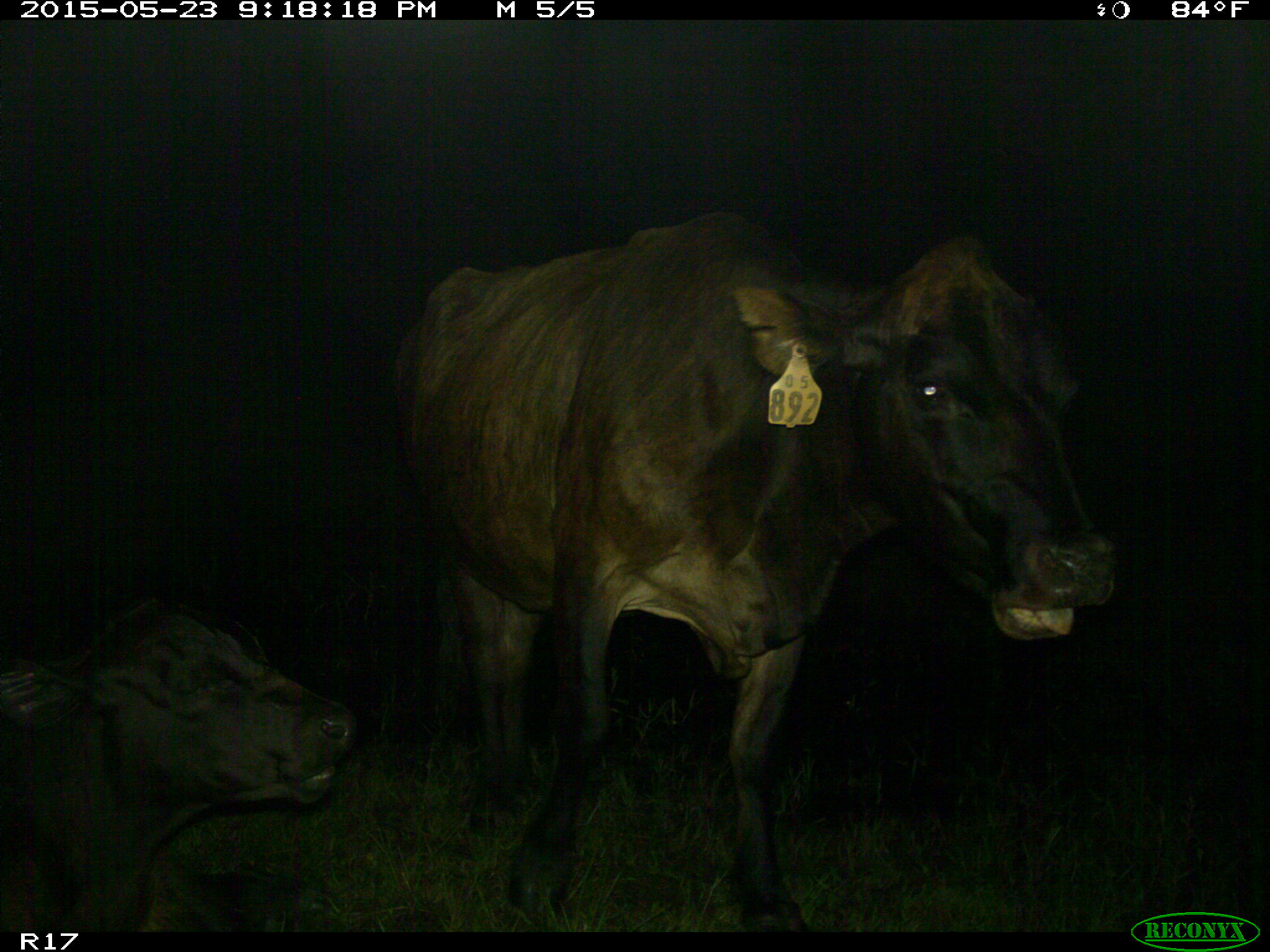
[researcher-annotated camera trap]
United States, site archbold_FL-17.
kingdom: Animalia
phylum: Chordata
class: Mammalia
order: Artiodactyla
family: Bovidae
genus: Bos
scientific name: Bos taurus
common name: domestic cow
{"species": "Bos taurus (domestic cow)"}